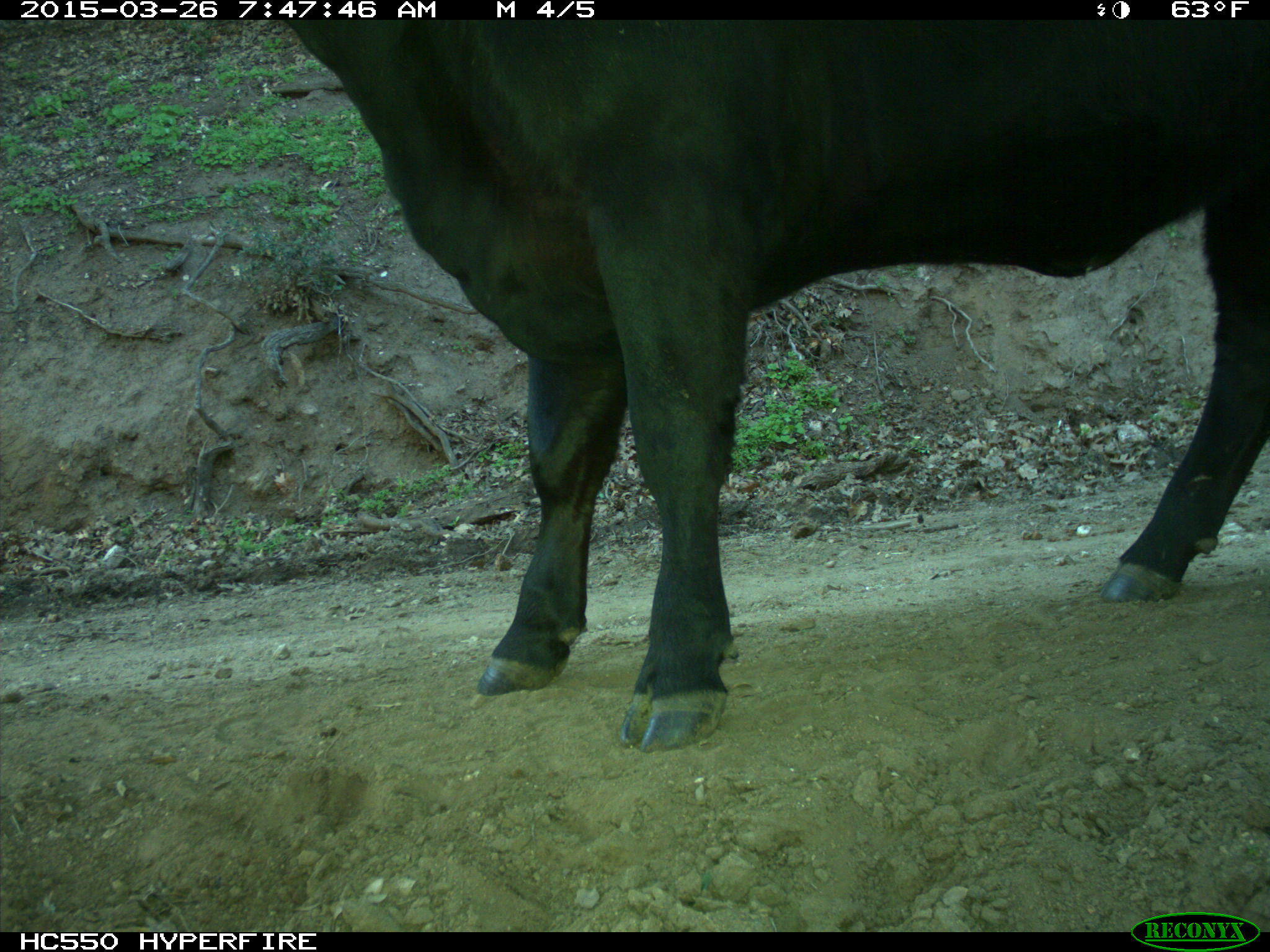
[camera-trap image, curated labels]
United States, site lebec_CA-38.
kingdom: Animalia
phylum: Chordata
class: Mammalia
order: Artiodactyla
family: Bovidae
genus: Bos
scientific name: Bos taurus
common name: domestic cow